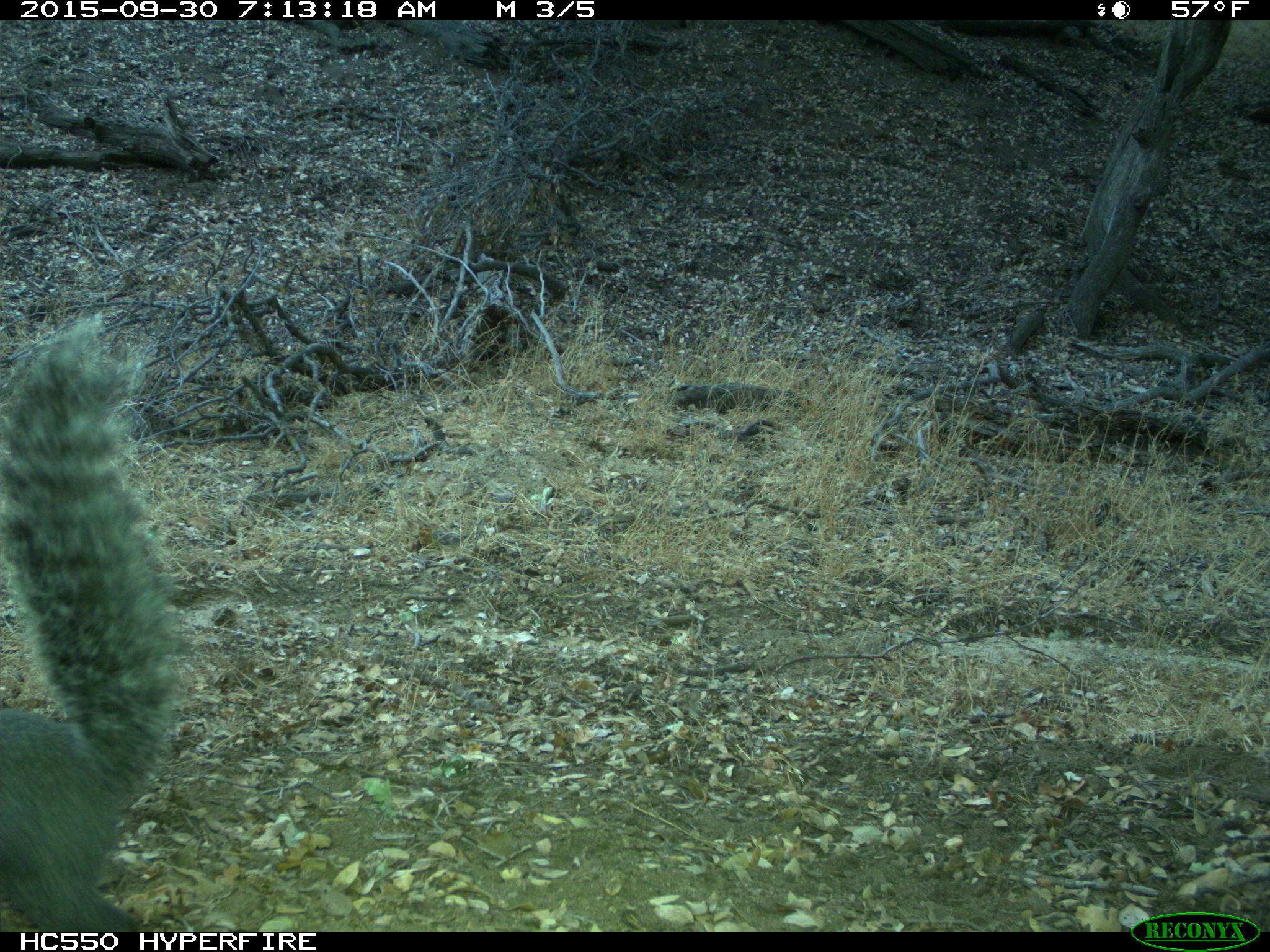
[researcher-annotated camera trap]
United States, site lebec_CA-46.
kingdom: Animalia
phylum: Chordata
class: Mammalia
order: Rodentia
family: Sciuridae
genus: Sciurus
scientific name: Sciurus carolinensis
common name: eastern gray squirrel